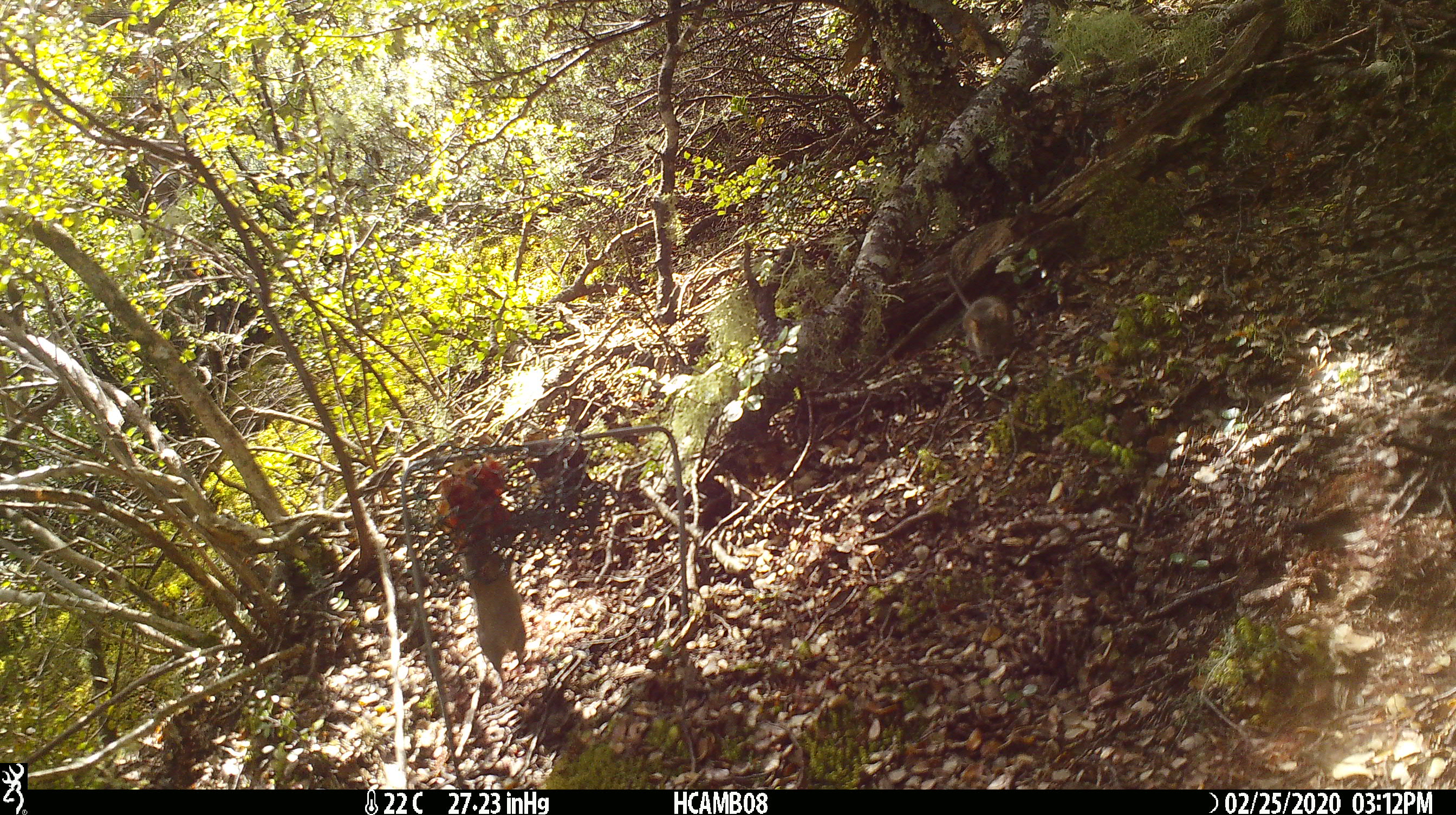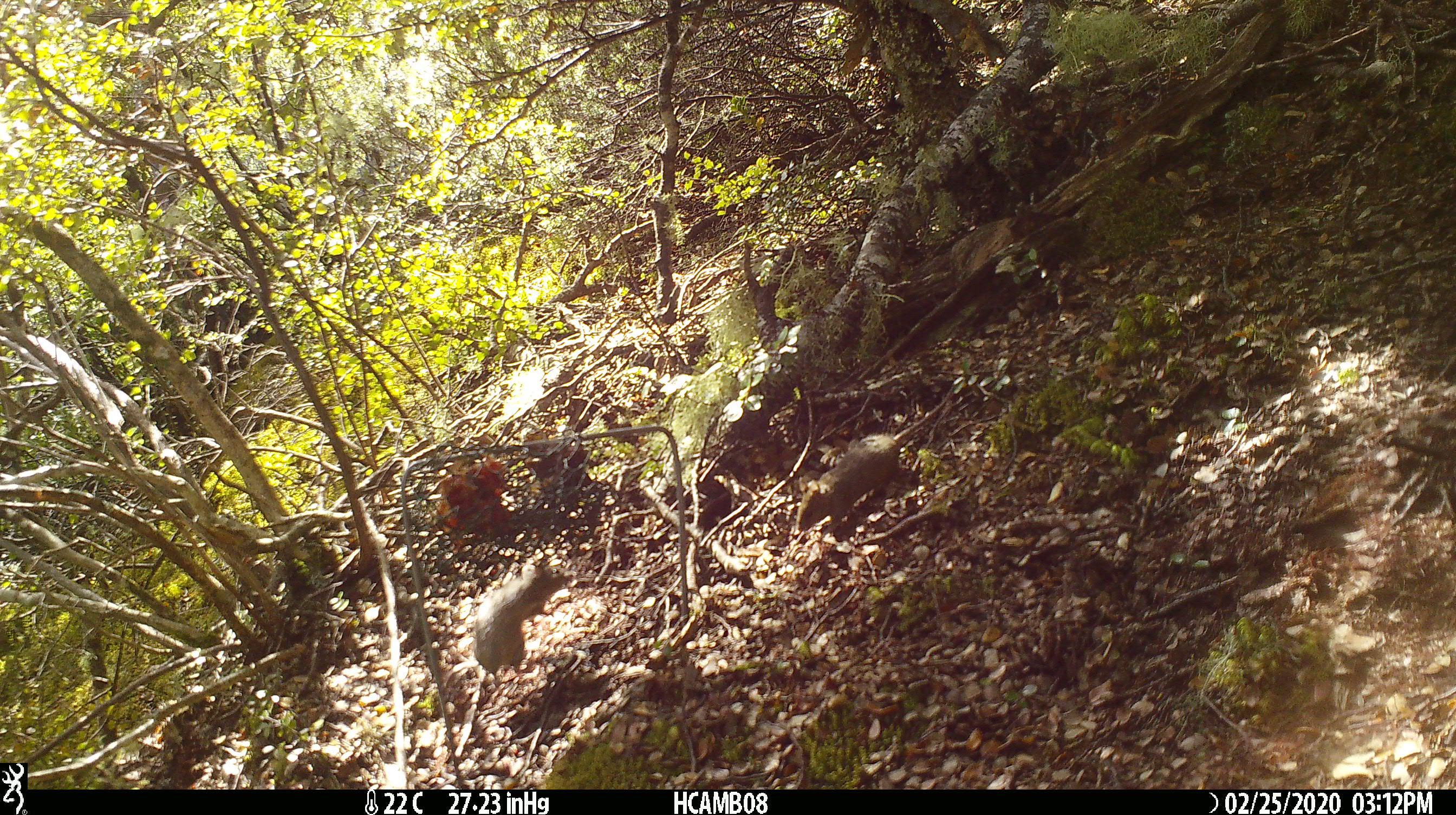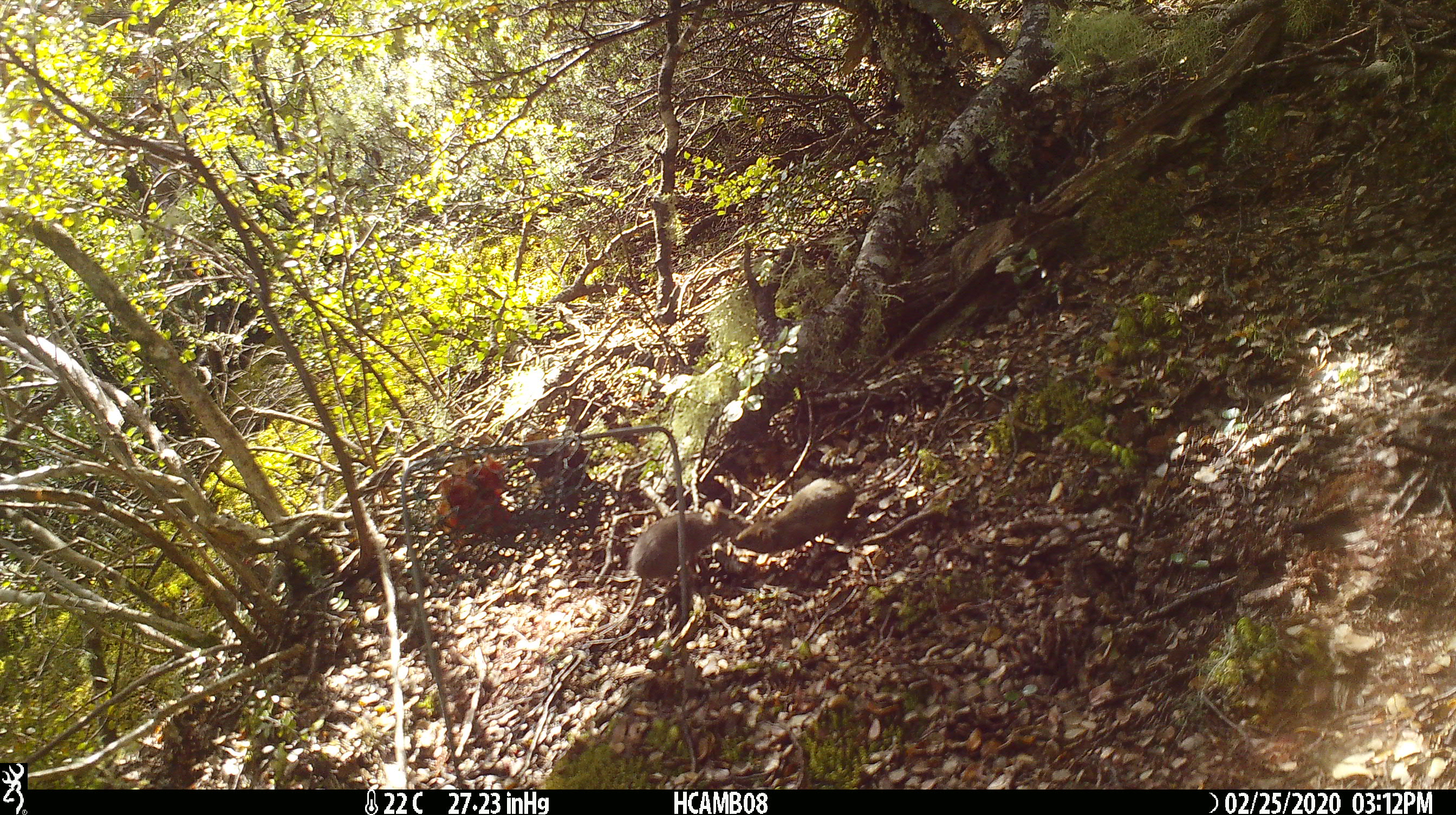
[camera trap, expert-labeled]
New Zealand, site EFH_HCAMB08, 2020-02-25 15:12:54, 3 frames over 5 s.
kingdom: Animalia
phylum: Chordata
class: Mammalia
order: Rodentia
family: Muridae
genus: Mus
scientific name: Mus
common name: mouse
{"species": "mouse (Mus)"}